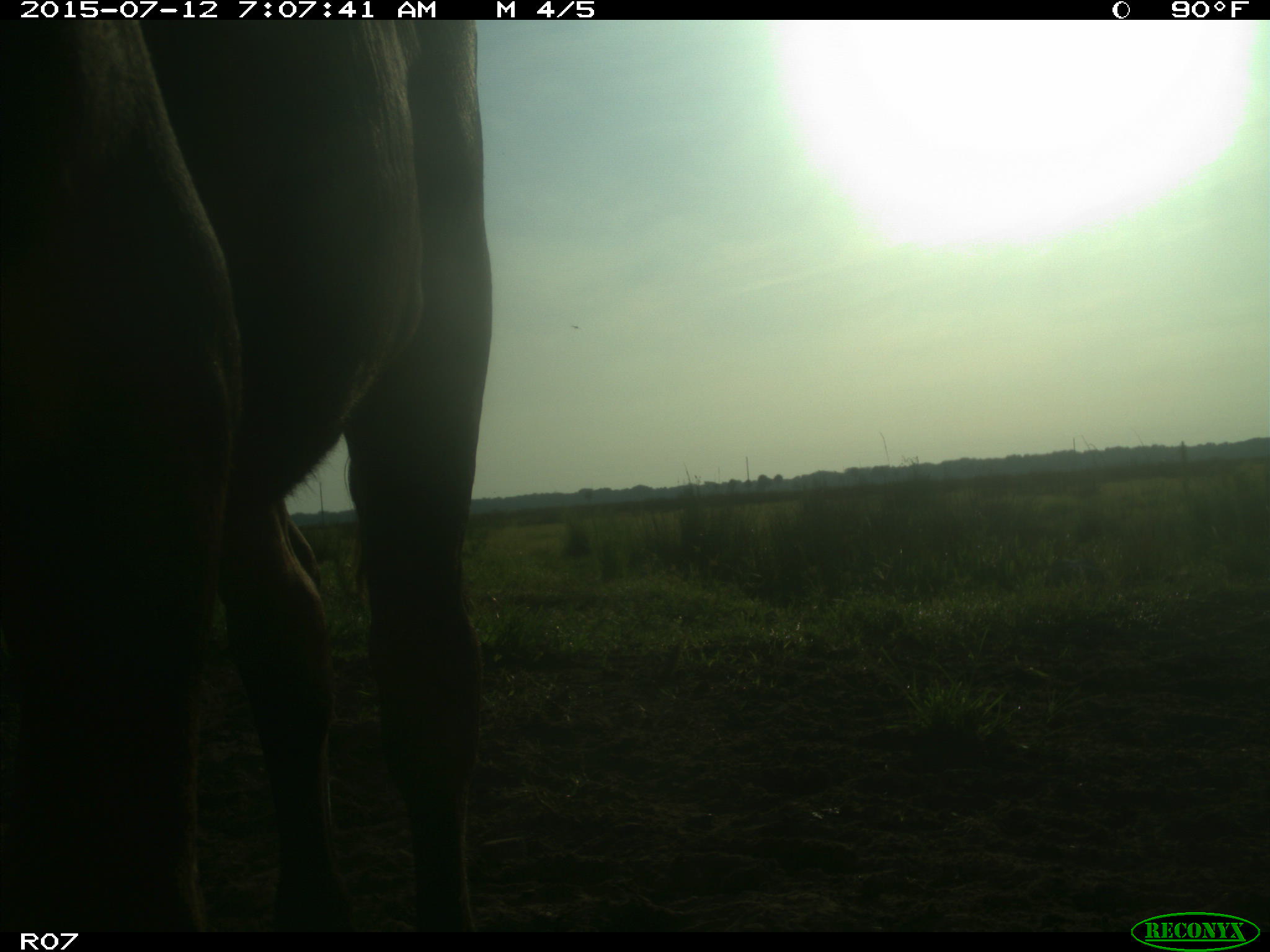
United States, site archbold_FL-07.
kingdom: Animalia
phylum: Chordata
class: Mammalia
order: Artiodactyla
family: Bovidae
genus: Bos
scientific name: Bos taurus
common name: domestic cow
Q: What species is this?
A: Bos taurus (domestic cow).